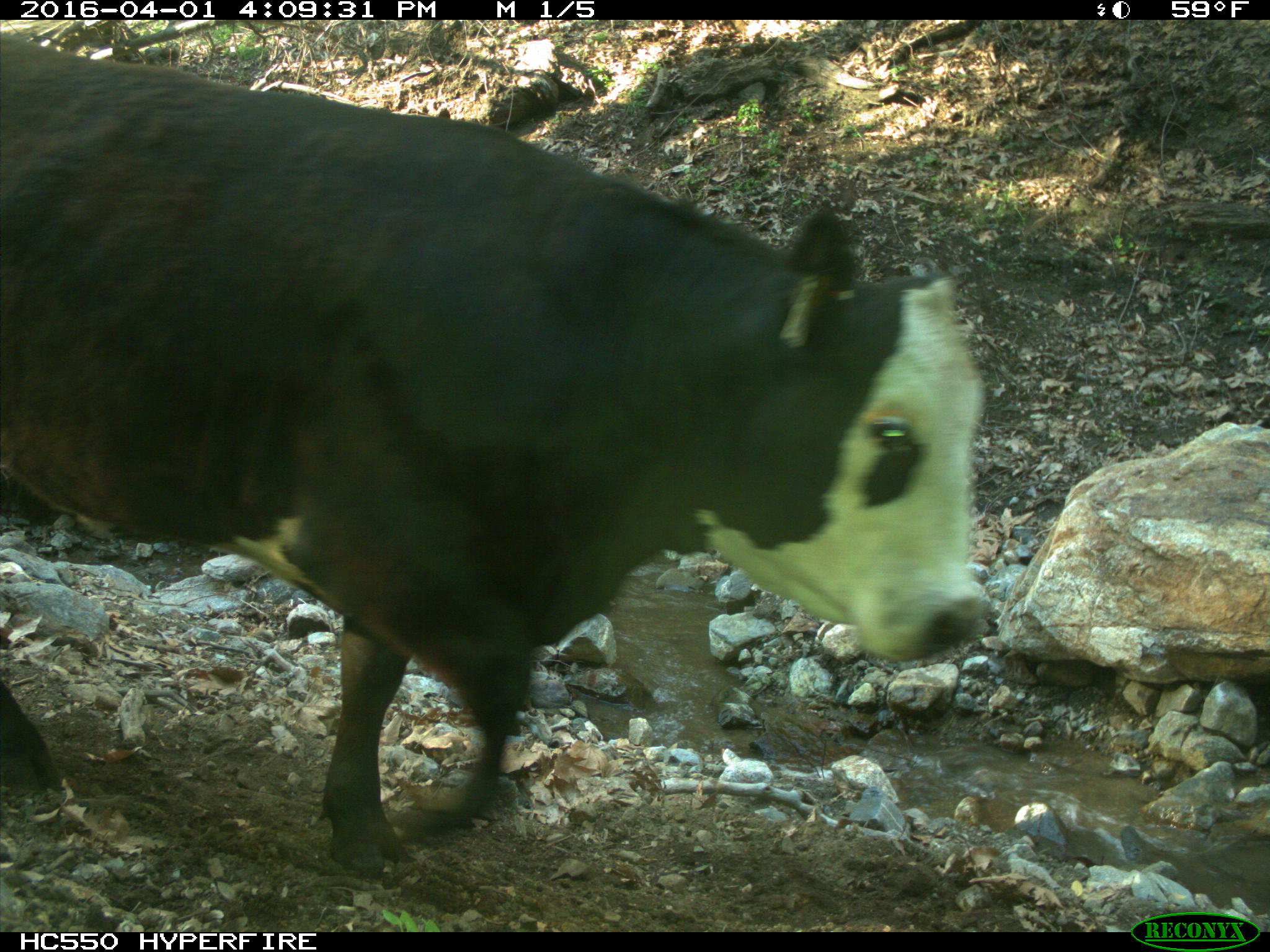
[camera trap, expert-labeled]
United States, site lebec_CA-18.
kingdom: Animalia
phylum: Chordata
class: Mammalia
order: Artiodactyla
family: Bovidae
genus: Bos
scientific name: Bos taurus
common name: domestic cow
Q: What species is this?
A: Bos taurus (domestic cow).